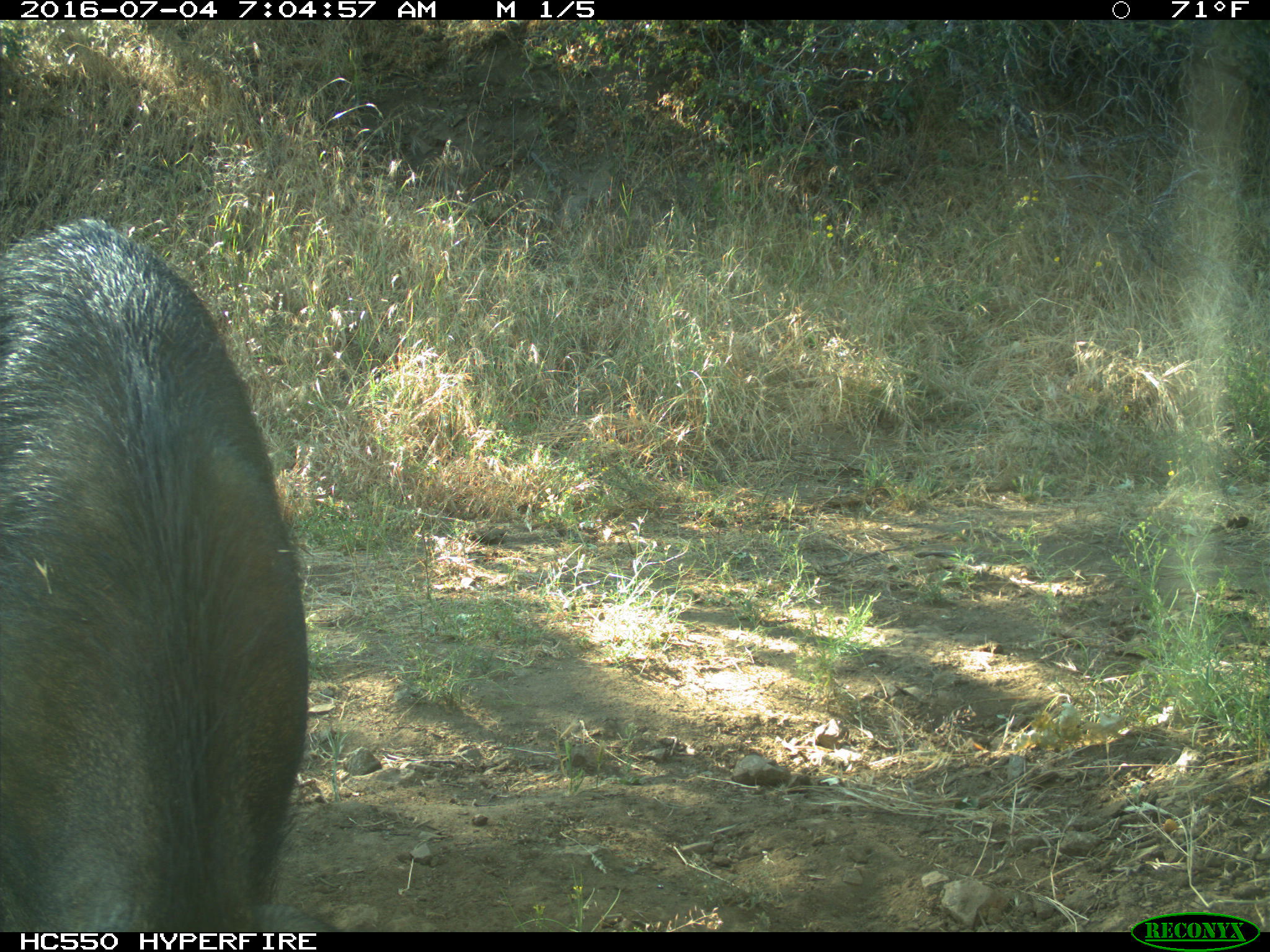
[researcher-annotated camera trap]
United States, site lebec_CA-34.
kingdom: Animalia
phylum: Chordata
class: Mammalia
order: Artiodactyla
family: Suidae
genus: Sus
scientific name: Sus scrofa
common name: wild boar